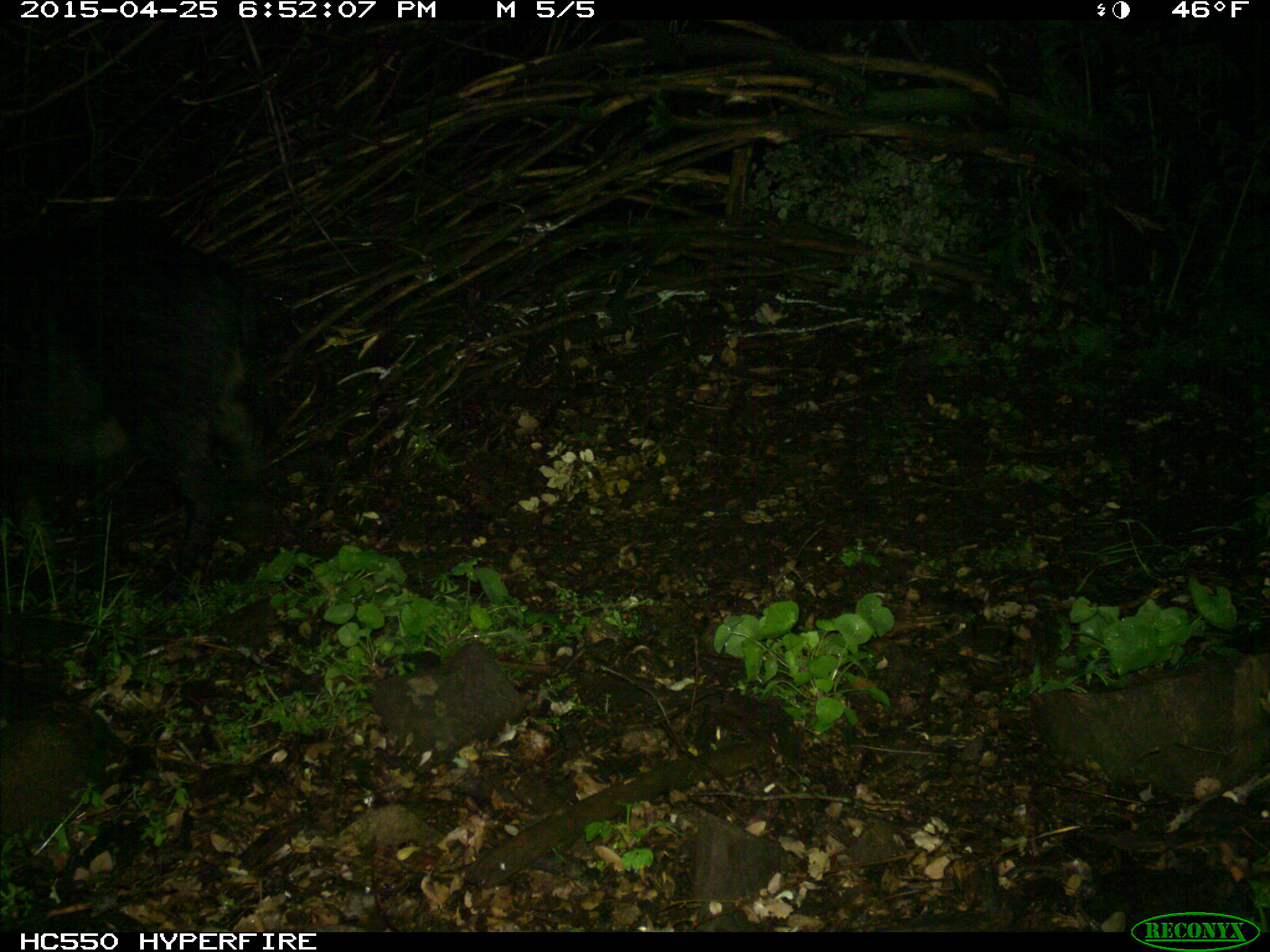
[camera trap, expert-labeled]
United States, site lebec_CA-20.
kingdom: Animalia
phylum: Chordata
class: Mammalia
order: Artiodactyla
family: Suidae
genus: Sus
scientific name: Sus scrofa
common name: wild boar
Sus scrofa (wild boar).